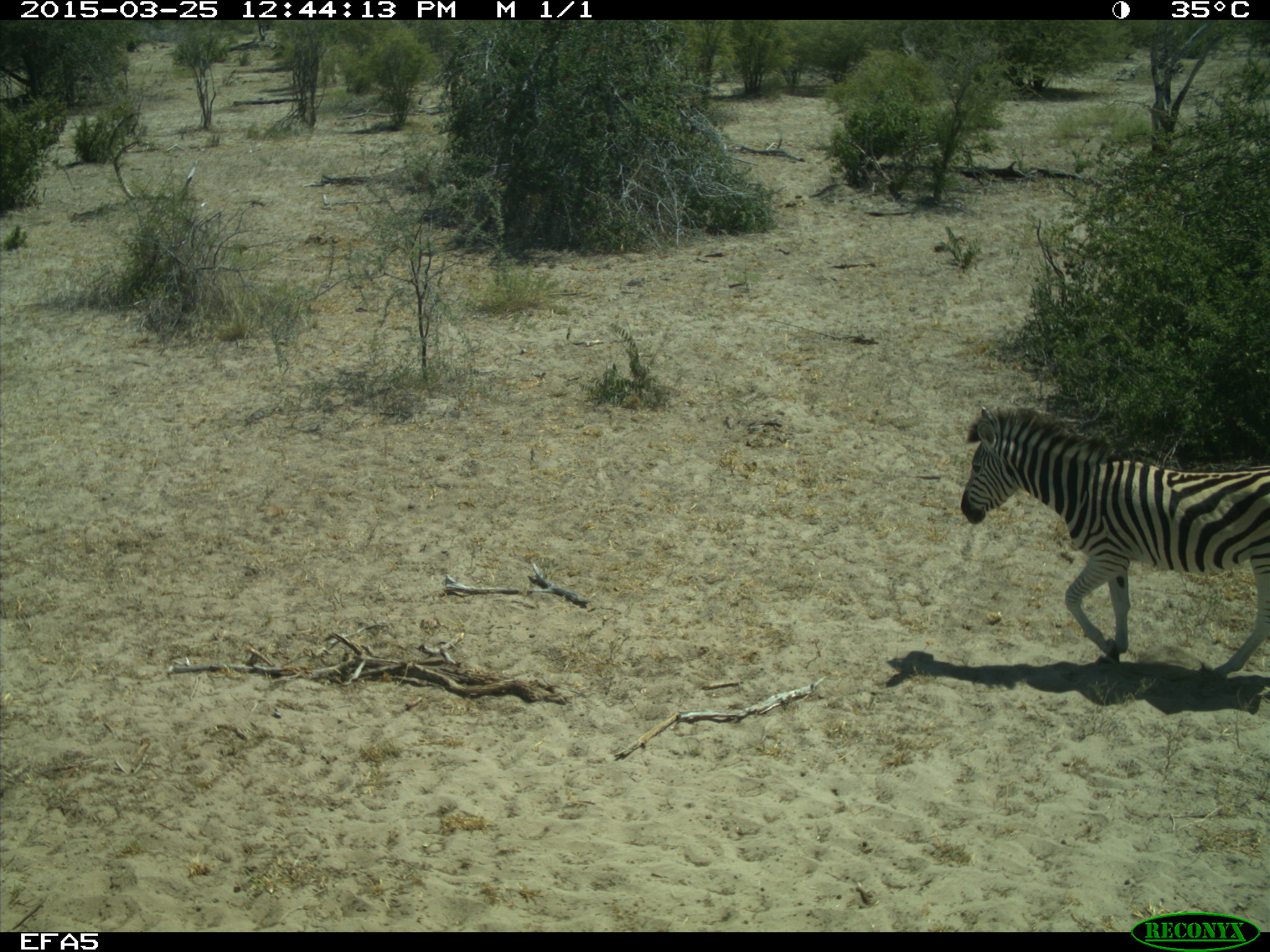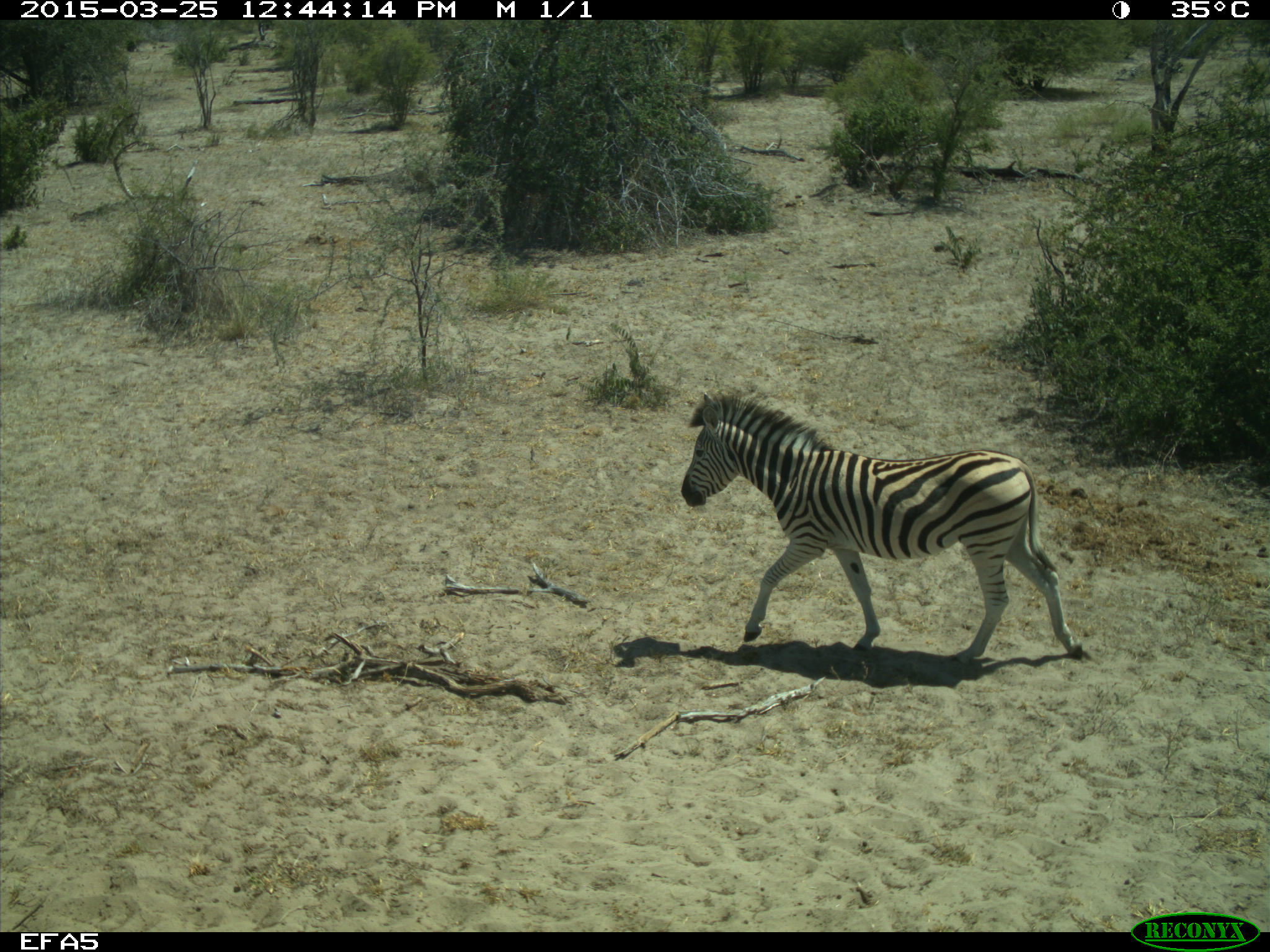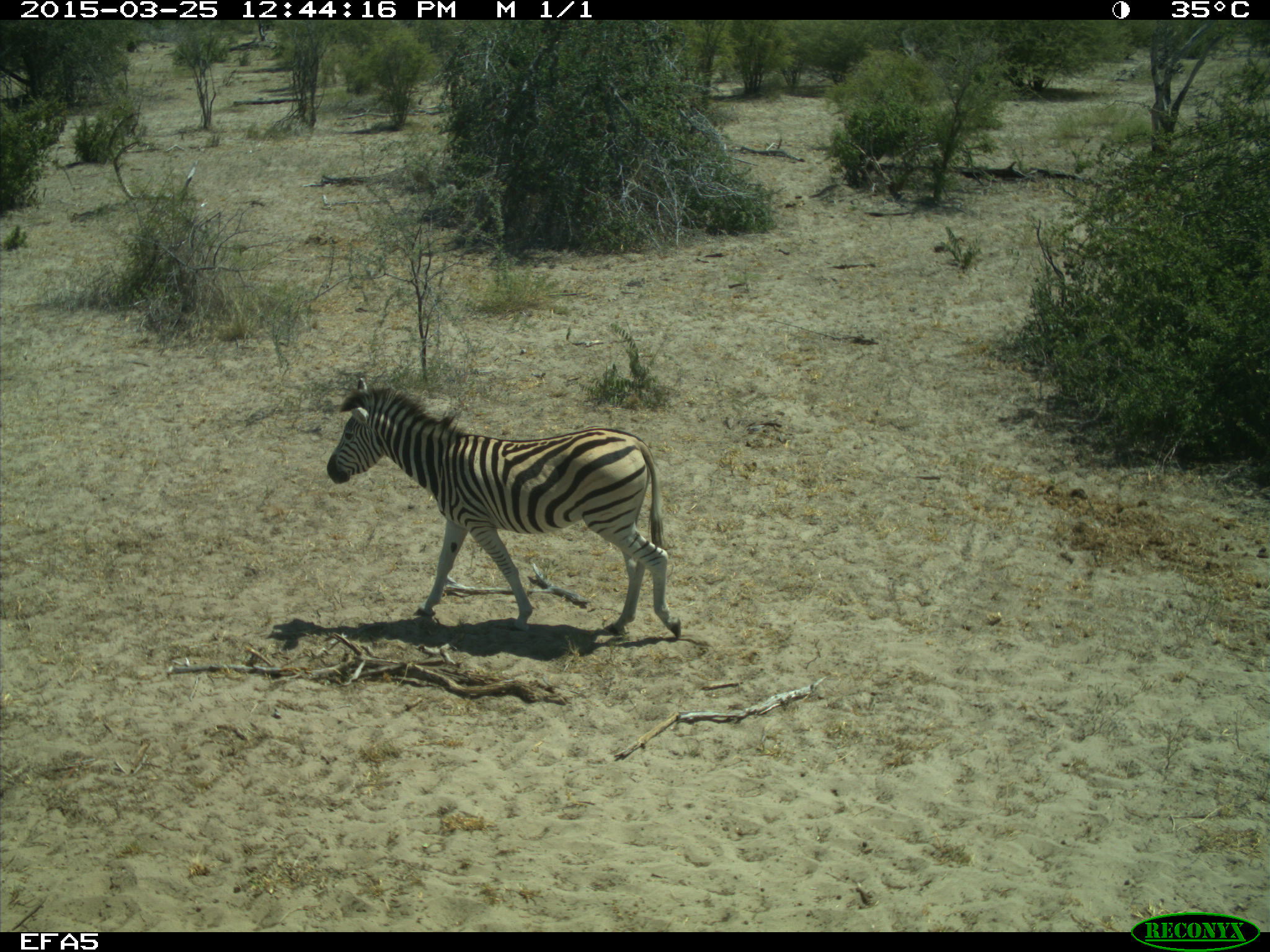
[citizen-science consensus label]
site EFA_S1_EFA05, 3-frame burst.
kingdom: Animalia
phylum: Chordata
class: Mammalia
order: Perissodactyla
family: Equidae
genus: Equus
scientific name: Equus quagga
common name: plains zebra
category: zebraplains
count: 1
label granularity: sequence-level